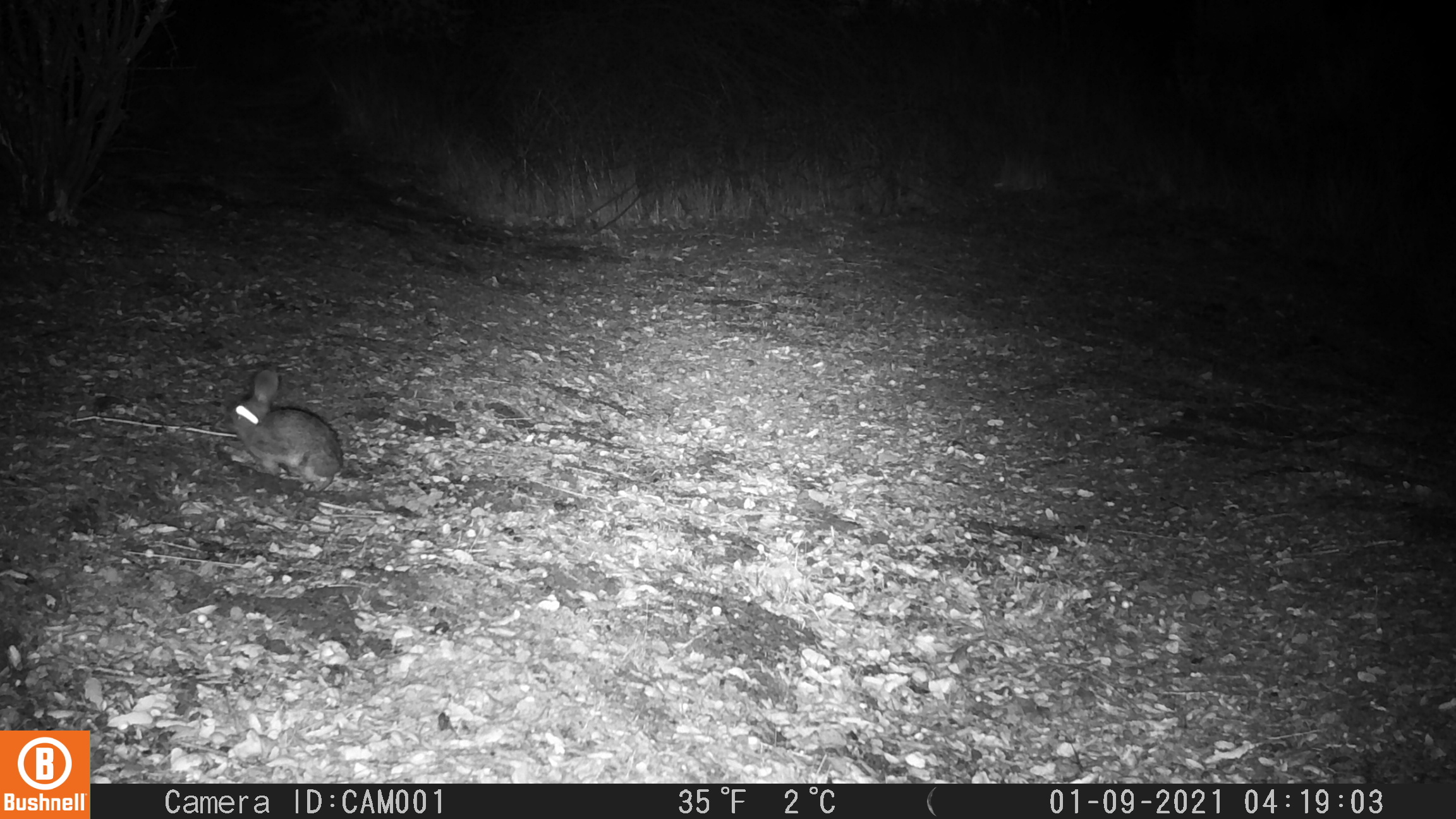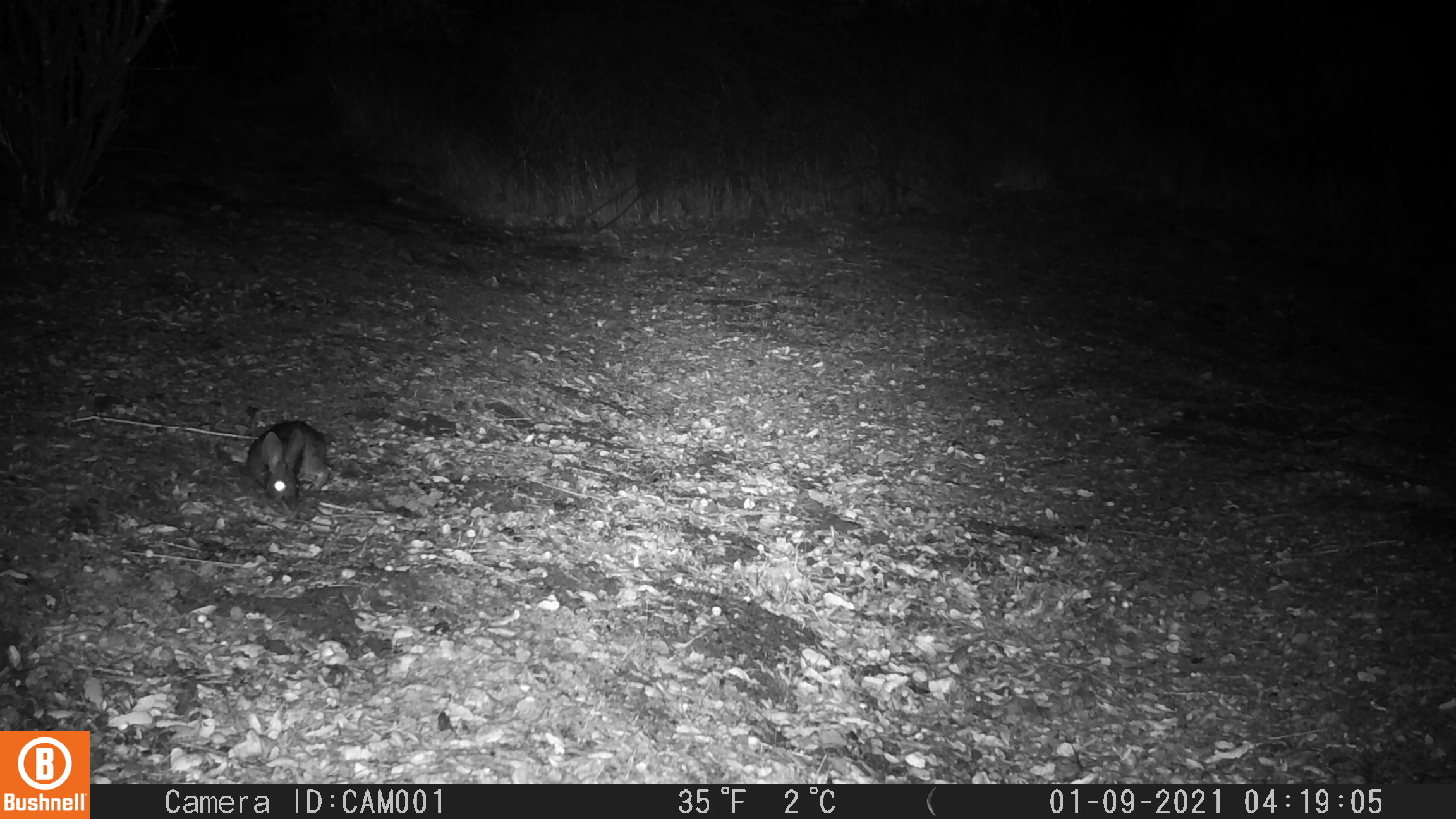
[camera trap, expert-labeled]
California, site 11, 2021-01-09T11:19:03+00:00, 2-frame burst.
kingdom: Animalia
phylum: Chordata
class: Mammalia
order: Lagomorpha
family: Leporidae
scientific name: Leporidae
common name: rabbit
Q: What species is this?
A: Rabbit (Leporidae).